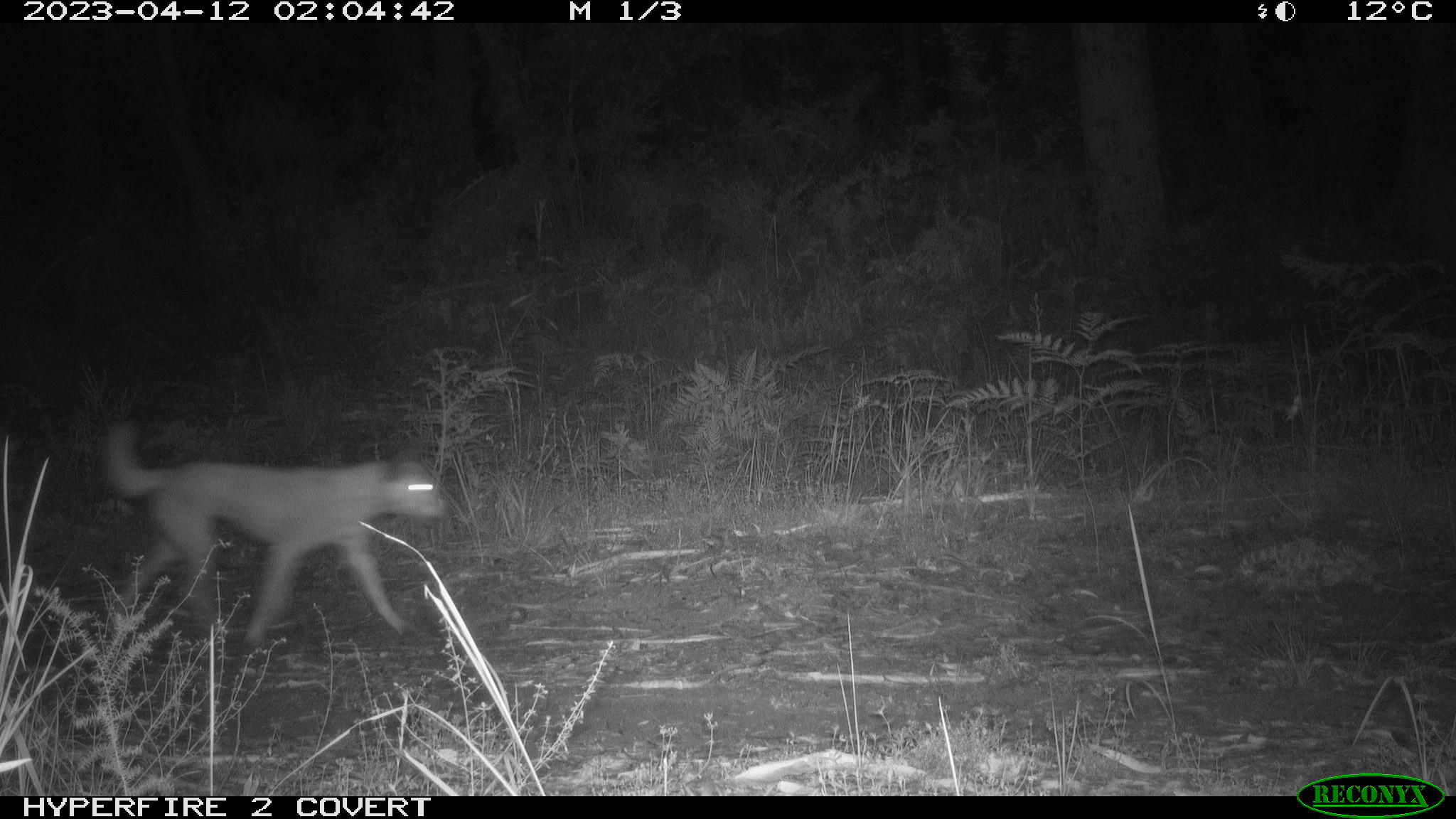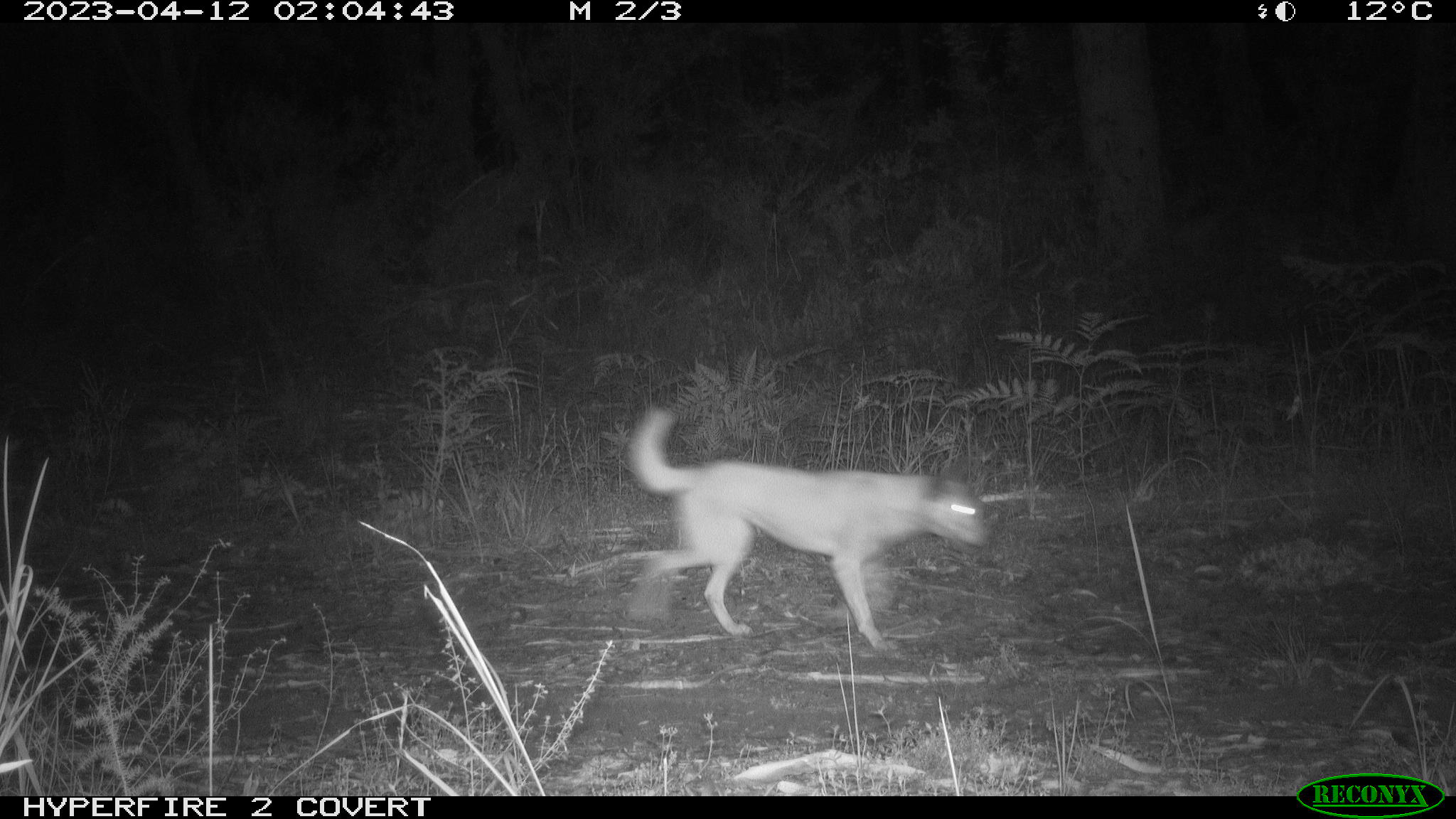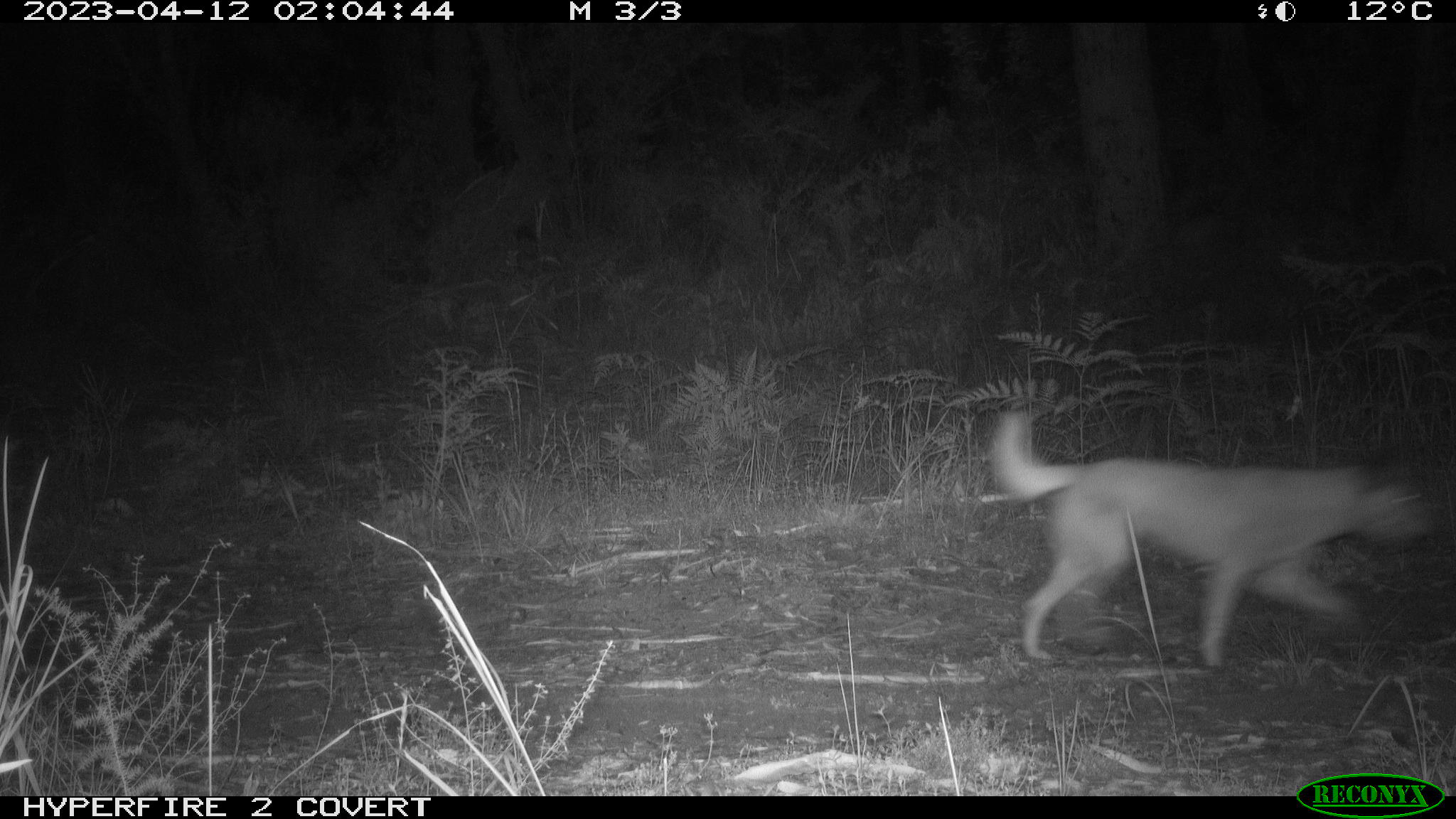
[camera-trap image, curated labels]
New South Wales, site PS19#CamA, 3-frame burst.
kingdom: Animalia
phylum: Chordata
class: Mammalia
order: Carnivora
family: Canidae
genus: Canis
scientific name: Canis familiaris dingo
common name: dingo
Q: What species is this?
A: Dingo (Canis familiaris dingo).